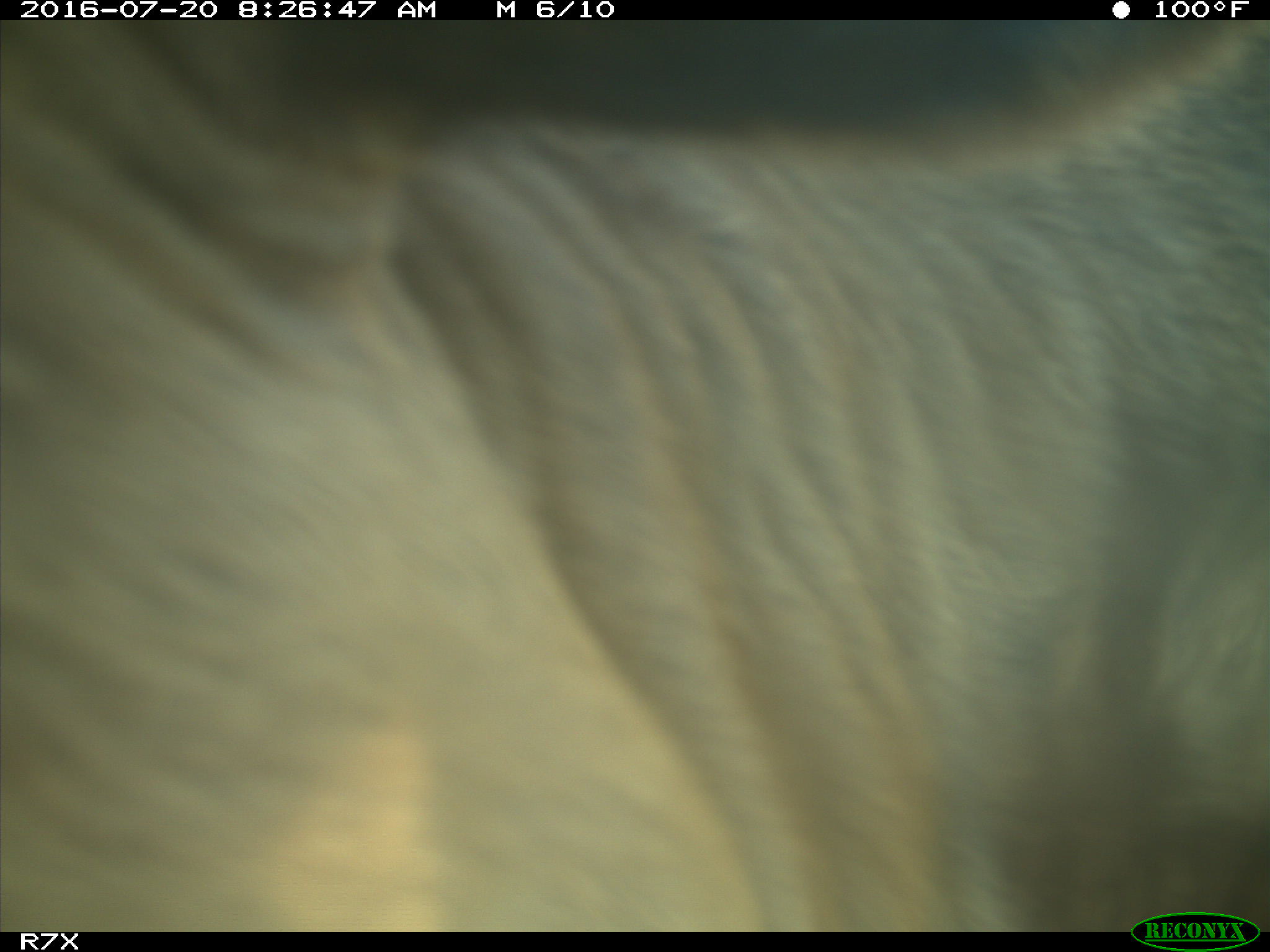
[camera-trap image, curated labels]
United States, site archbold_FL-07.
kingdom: Animalia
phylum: Chordata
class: Mammalia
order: Artiodactyla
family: Bovidae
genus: Bos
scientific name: Bos taurus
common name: domestic cow